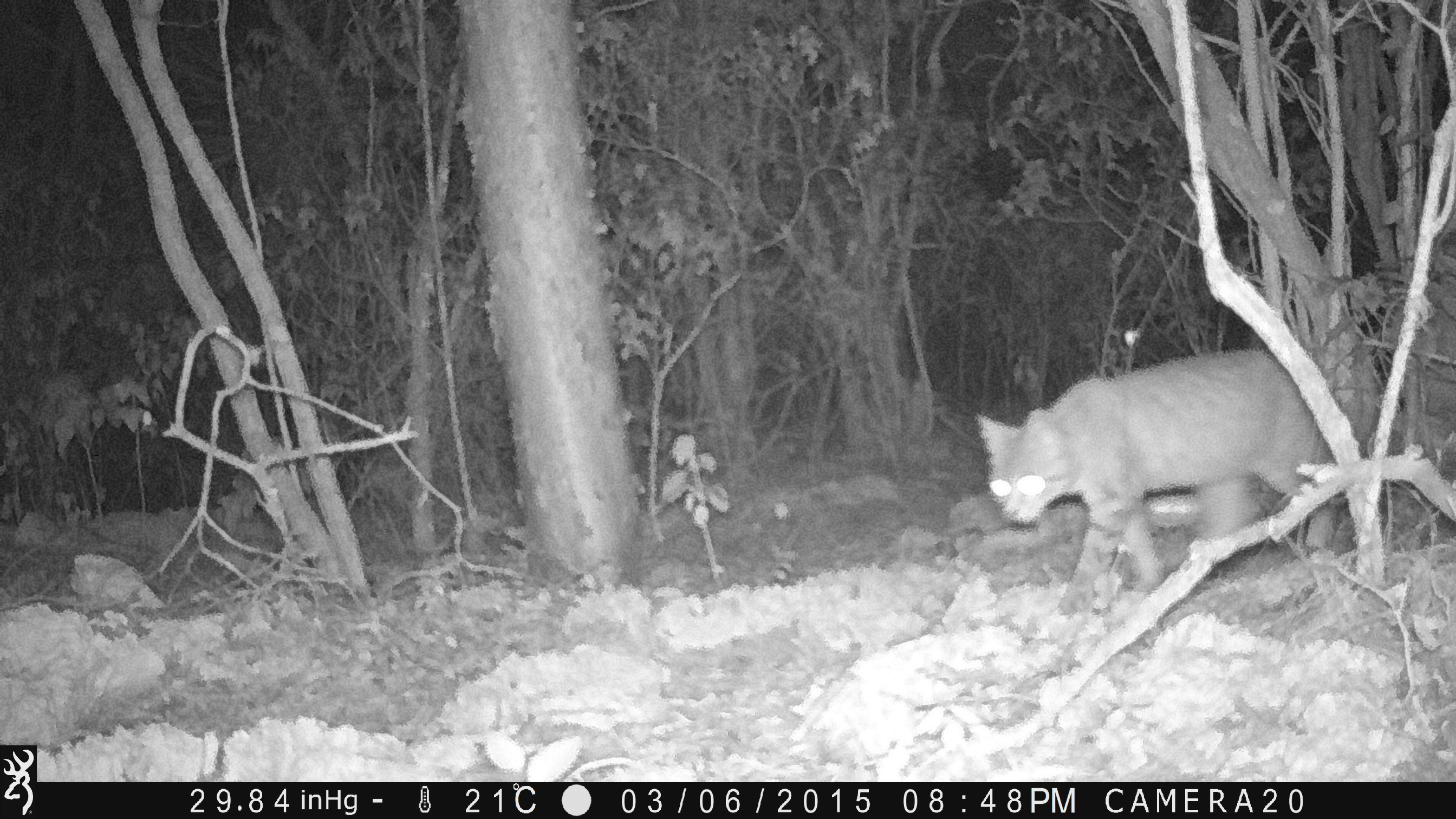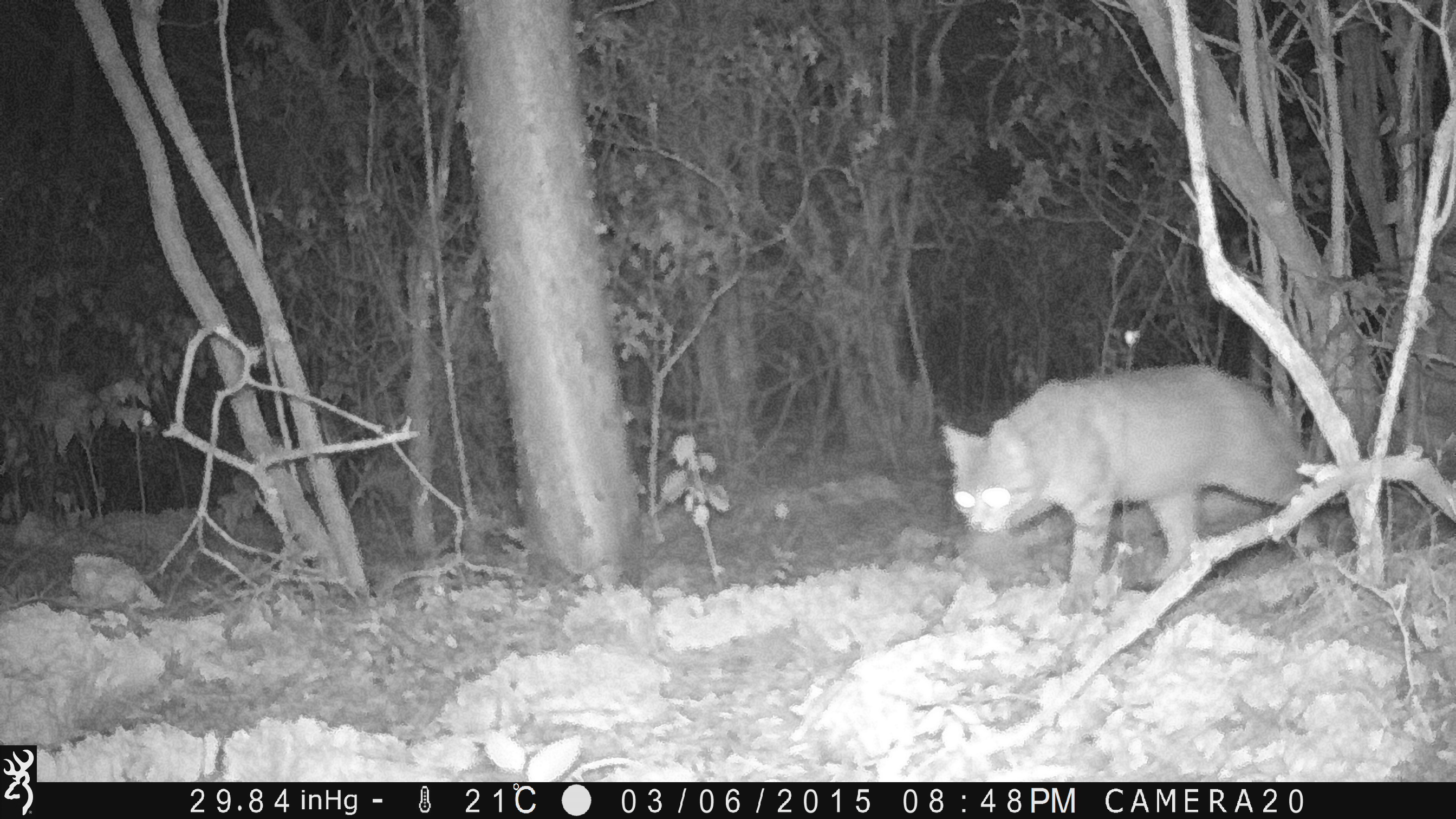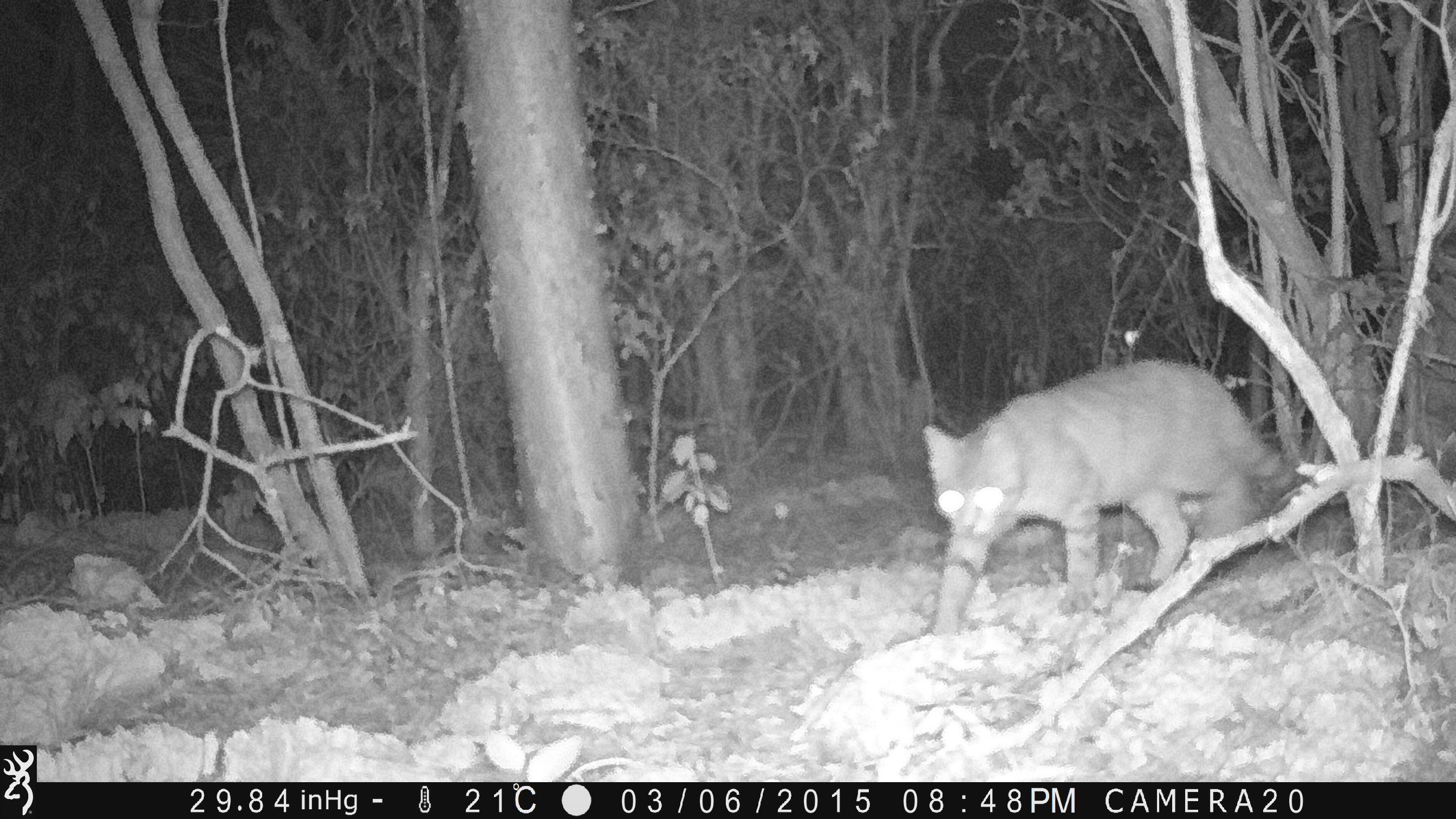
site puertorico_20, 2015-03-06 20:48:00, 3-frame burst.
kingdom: Animalia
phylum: Chordata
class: Mammalia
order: Carnivora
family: Felidae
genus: Felis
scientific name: Felis catus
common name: cat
Cat (Felis catus).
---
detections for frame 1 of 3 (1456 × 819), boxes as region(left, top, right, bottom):
cat: region(975, 348, 1364, 598)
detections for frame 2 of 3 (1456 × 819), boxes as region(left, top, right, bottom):
cat: region(938, 363, 1336, 602)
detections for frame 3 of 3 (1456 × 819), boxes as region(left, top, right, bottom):
cat: region(920, 360, 1303, 636)